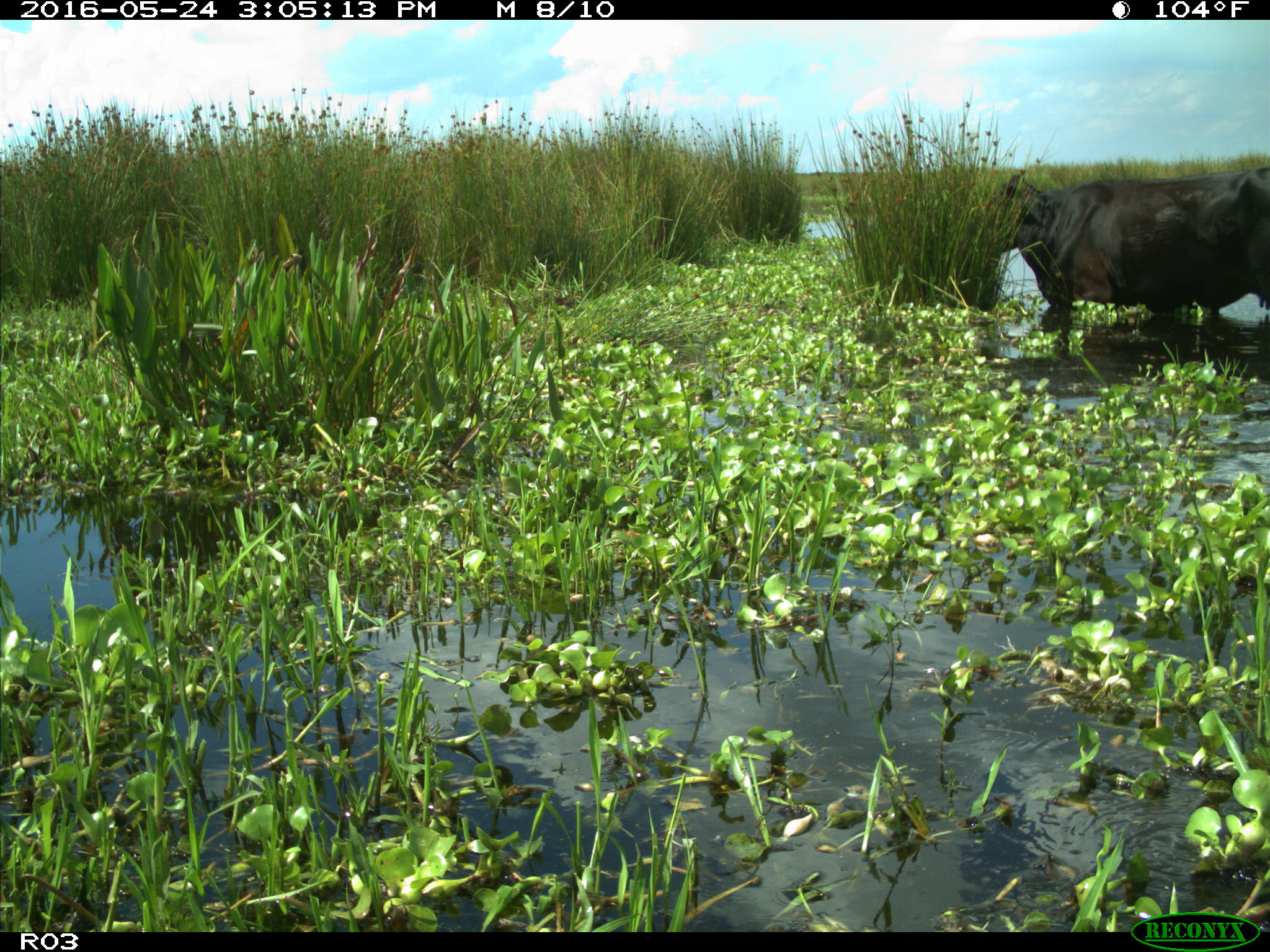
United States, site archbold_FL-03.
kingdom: Animalia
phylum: Chordata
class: Mammalia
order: Artiodactyla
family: Bovidae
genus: Bos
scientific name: Bos taurus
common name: domestic cow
Bos taurus (domestic cow).